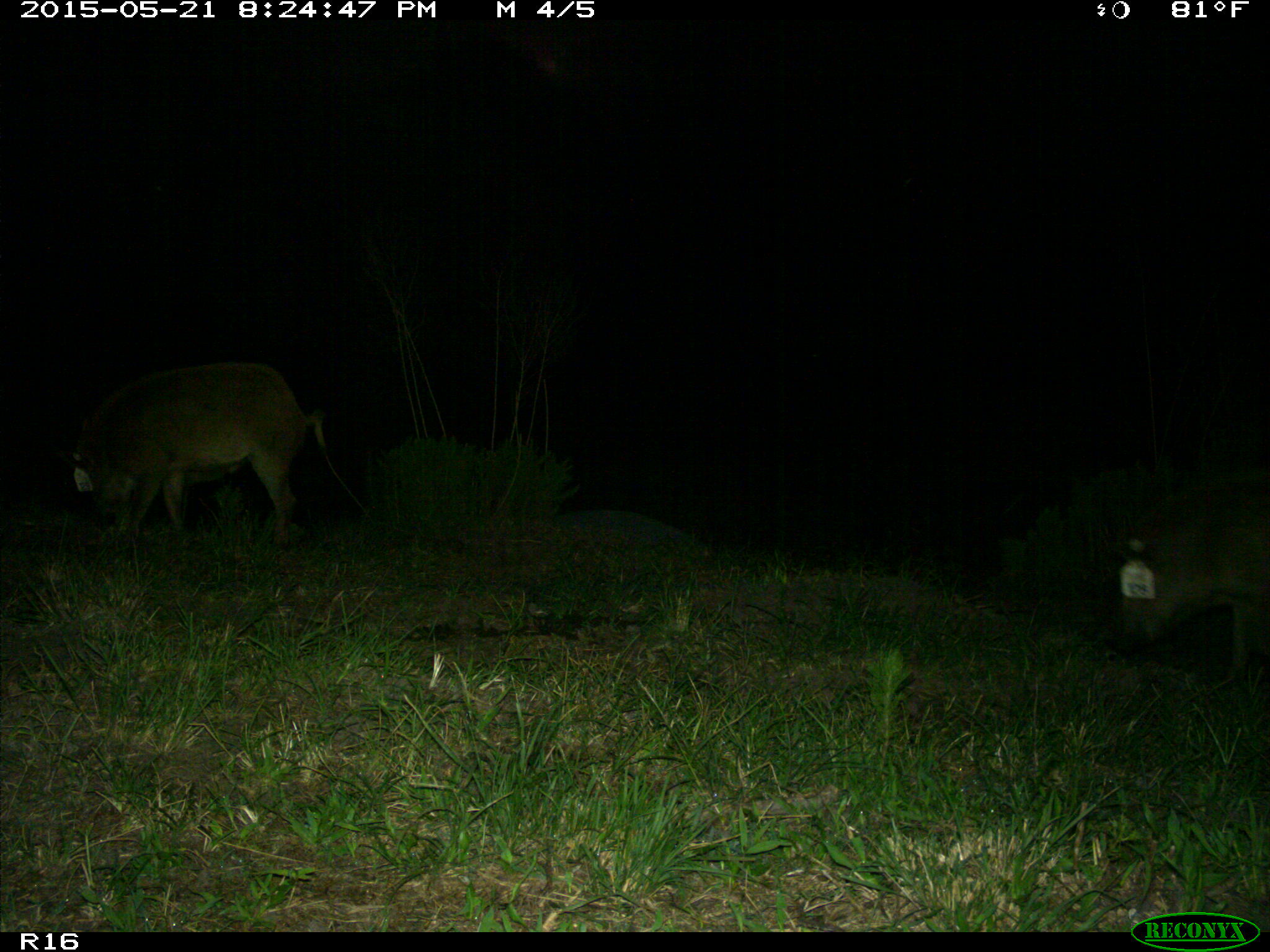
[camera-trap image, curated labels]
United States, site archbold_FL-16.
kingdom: Animalia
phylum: Chordata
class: Mammalia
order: Artiodactyla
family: Suidae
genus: Sus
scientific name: Sus scrofa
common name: wild boar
Sus scrofa (wild boar).